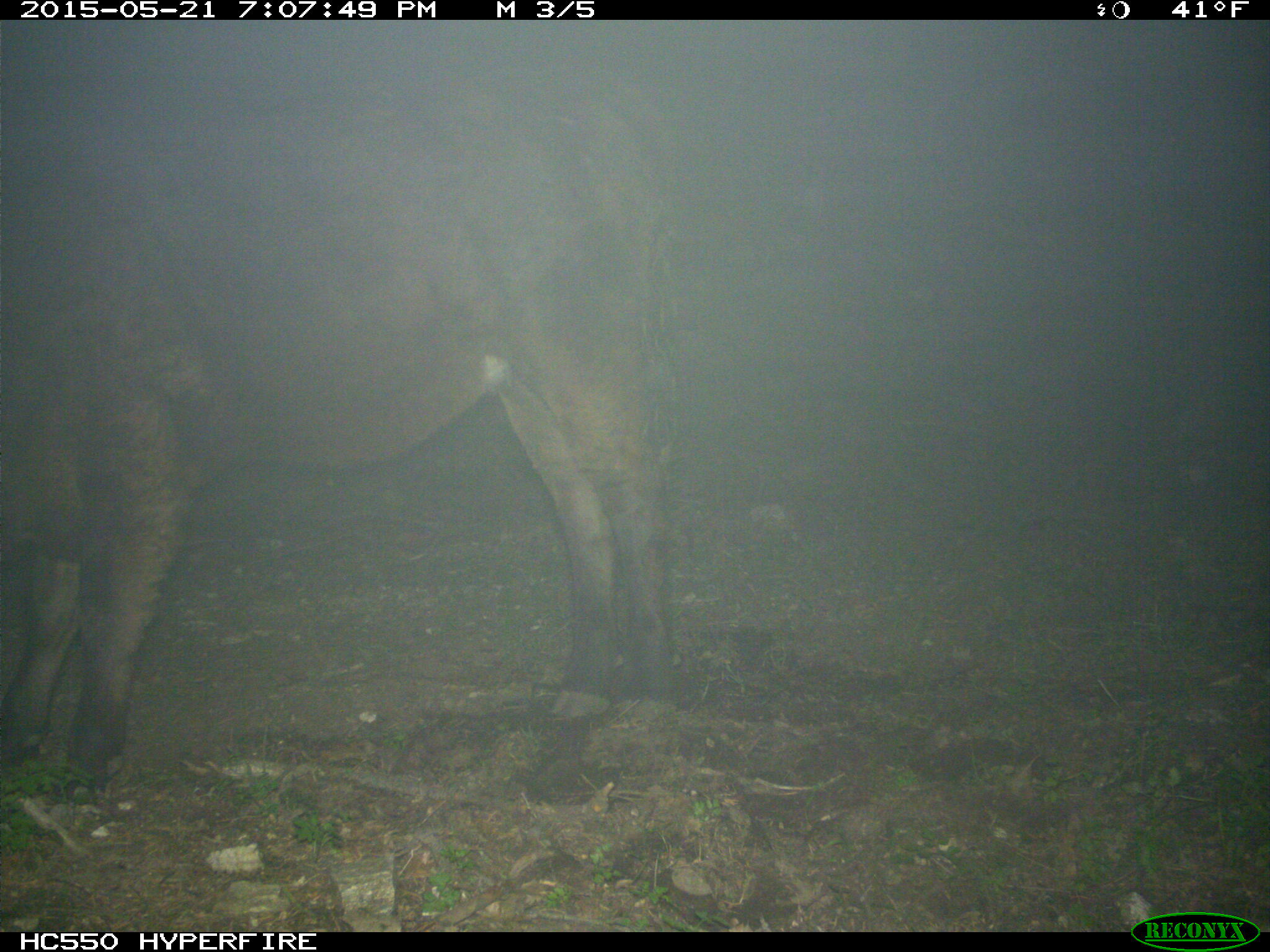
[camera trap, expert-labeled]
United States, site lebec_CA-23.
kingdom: Animalia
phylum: Chordata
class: Mammalia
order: Artiodactyla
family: Bovidae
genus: Bos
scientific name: Bos taurus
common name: domestic cow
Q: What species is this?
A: Bos taurus (domestic cow).